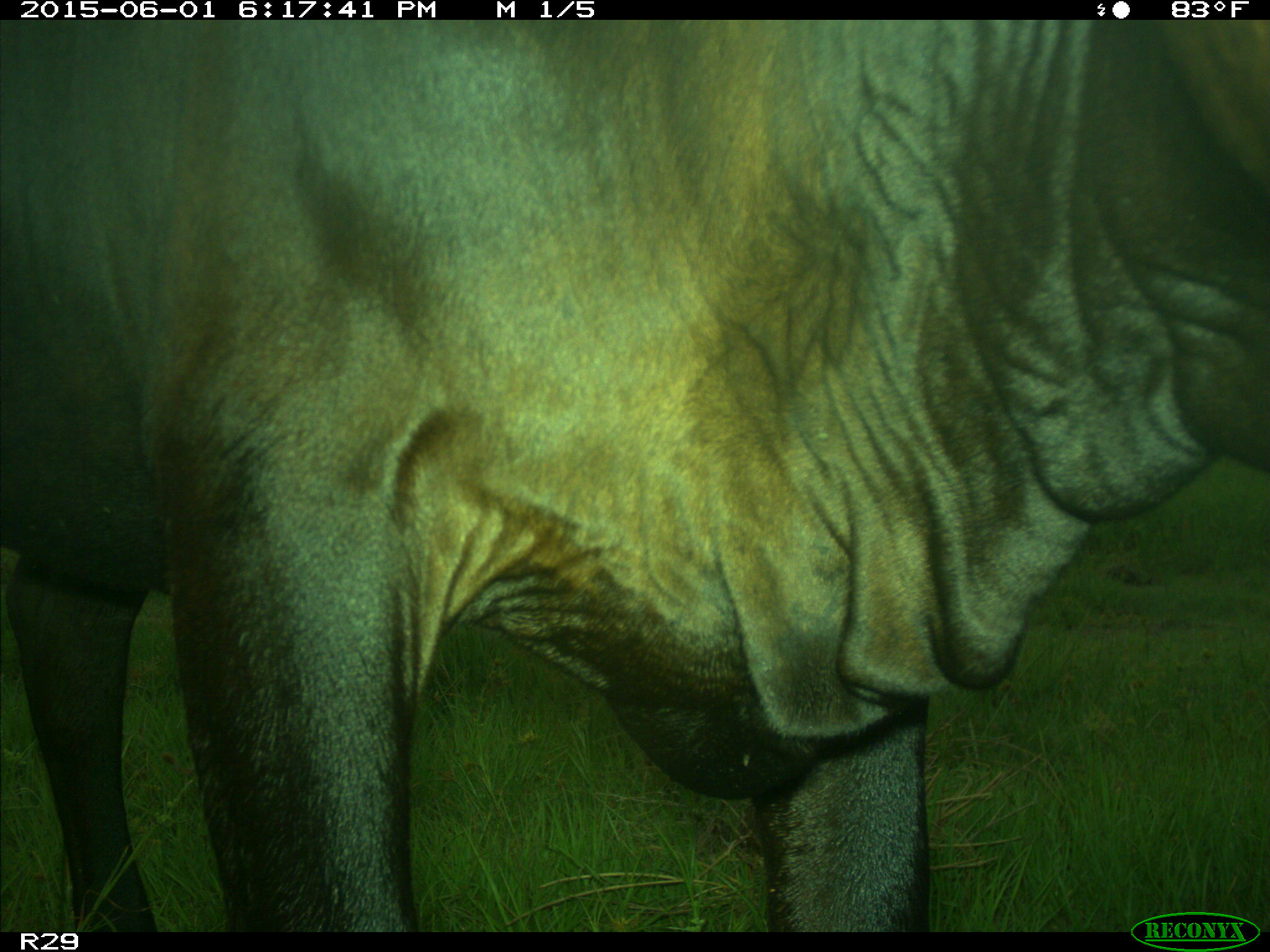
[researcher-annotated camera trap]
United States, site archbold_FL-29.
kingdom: Animalia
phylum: Chordata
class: Mammalia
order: Artiodactyla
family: Bovidae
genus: Bos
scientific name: Bos taurus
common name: domestic cow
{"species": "Bos taurus (domestic cow)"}